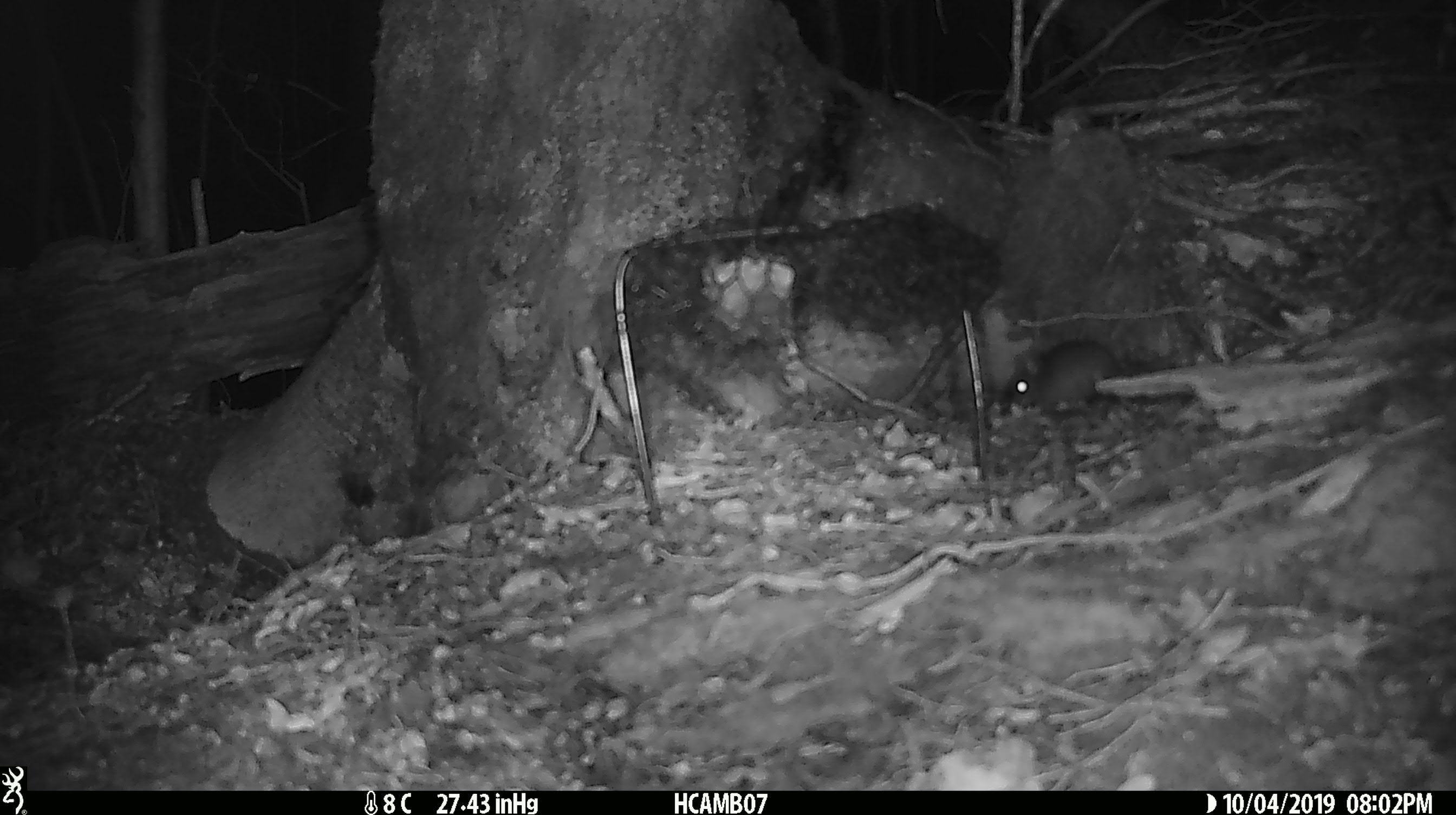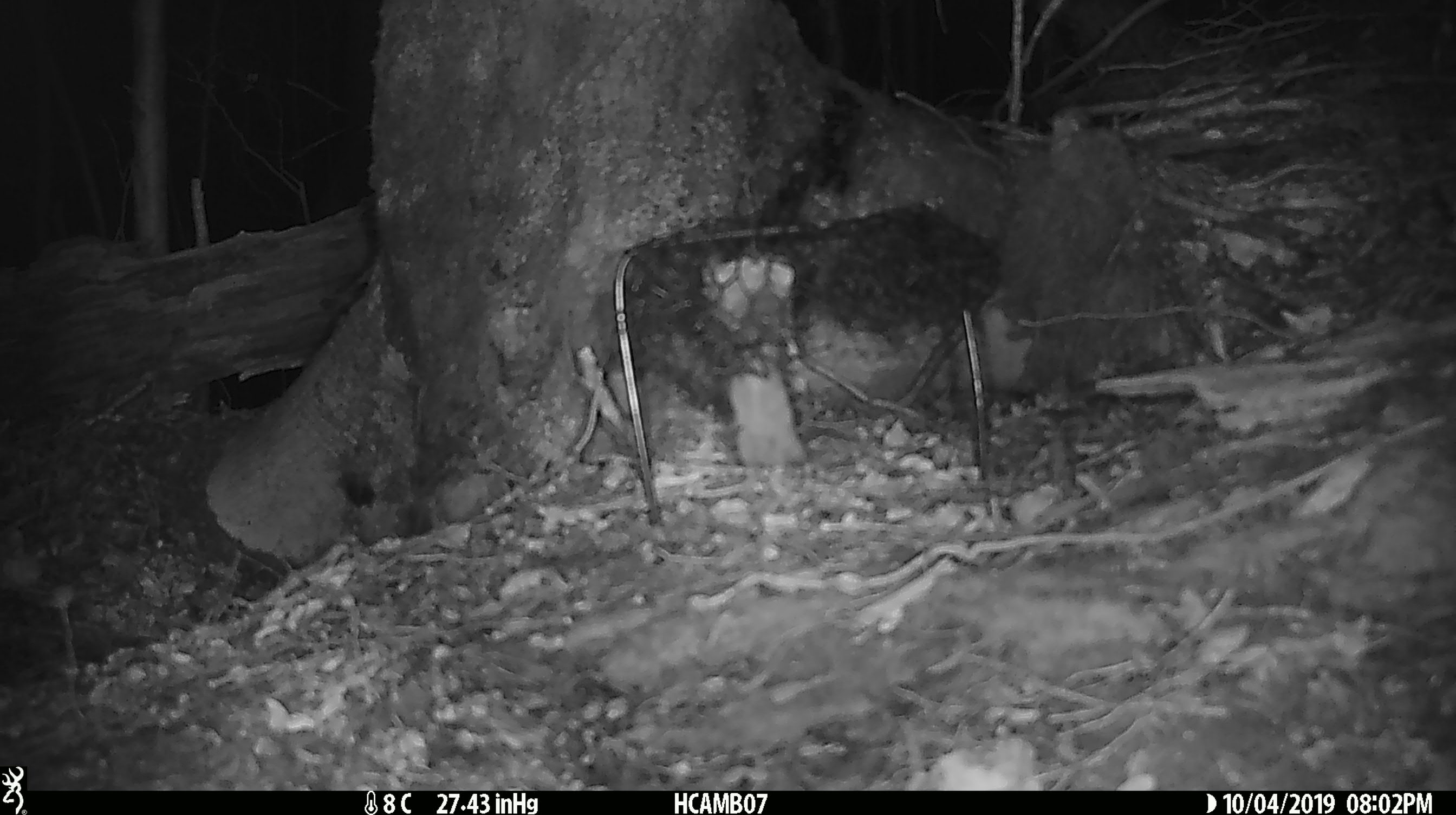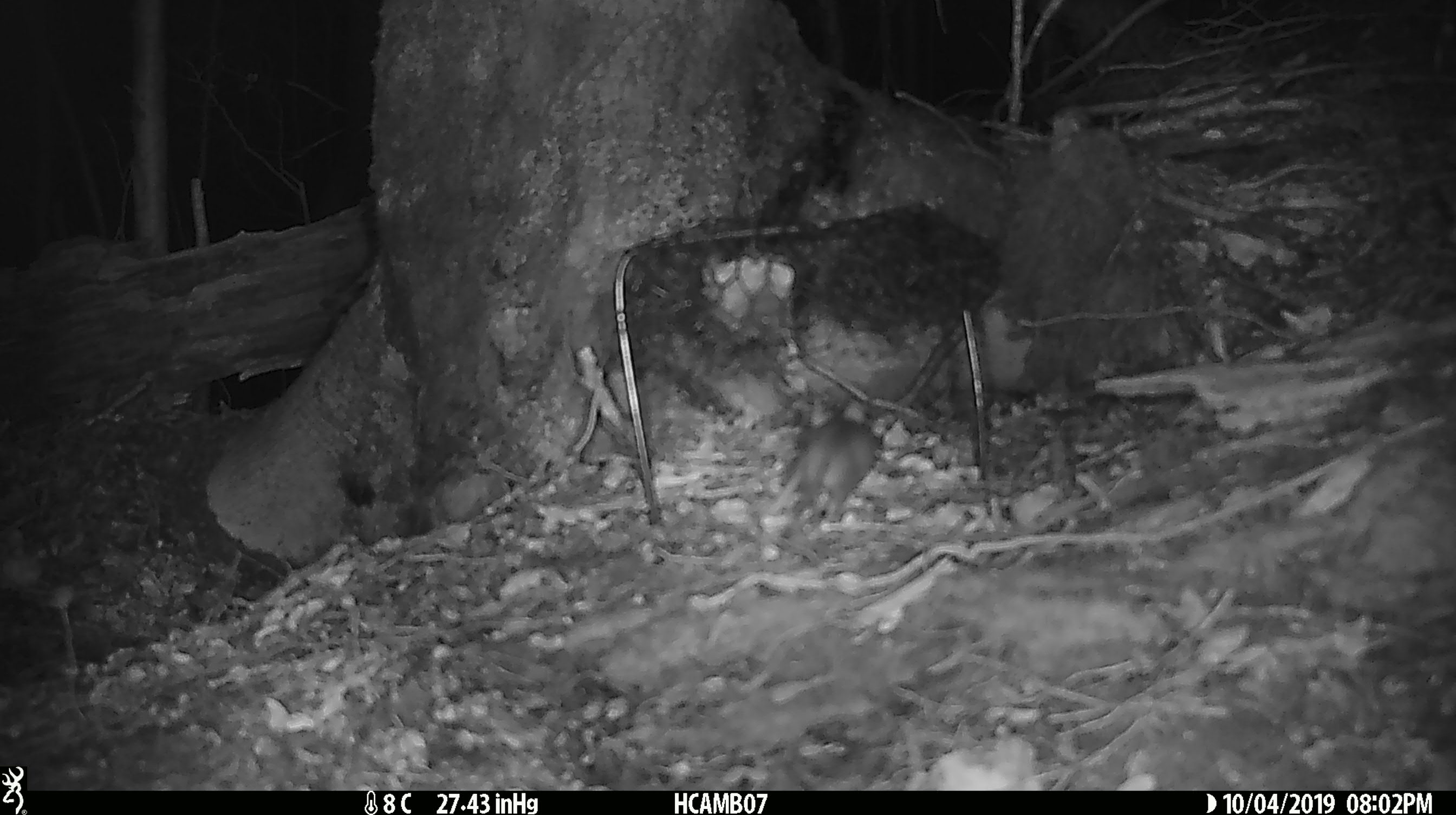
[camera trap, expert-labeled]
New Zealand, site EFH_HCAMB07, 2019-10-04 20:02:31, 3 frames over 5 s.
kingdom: Animalia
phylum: Chordata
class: Mammalia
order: Rodentia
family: Muridae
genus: Mus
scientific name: Mus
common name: mouse